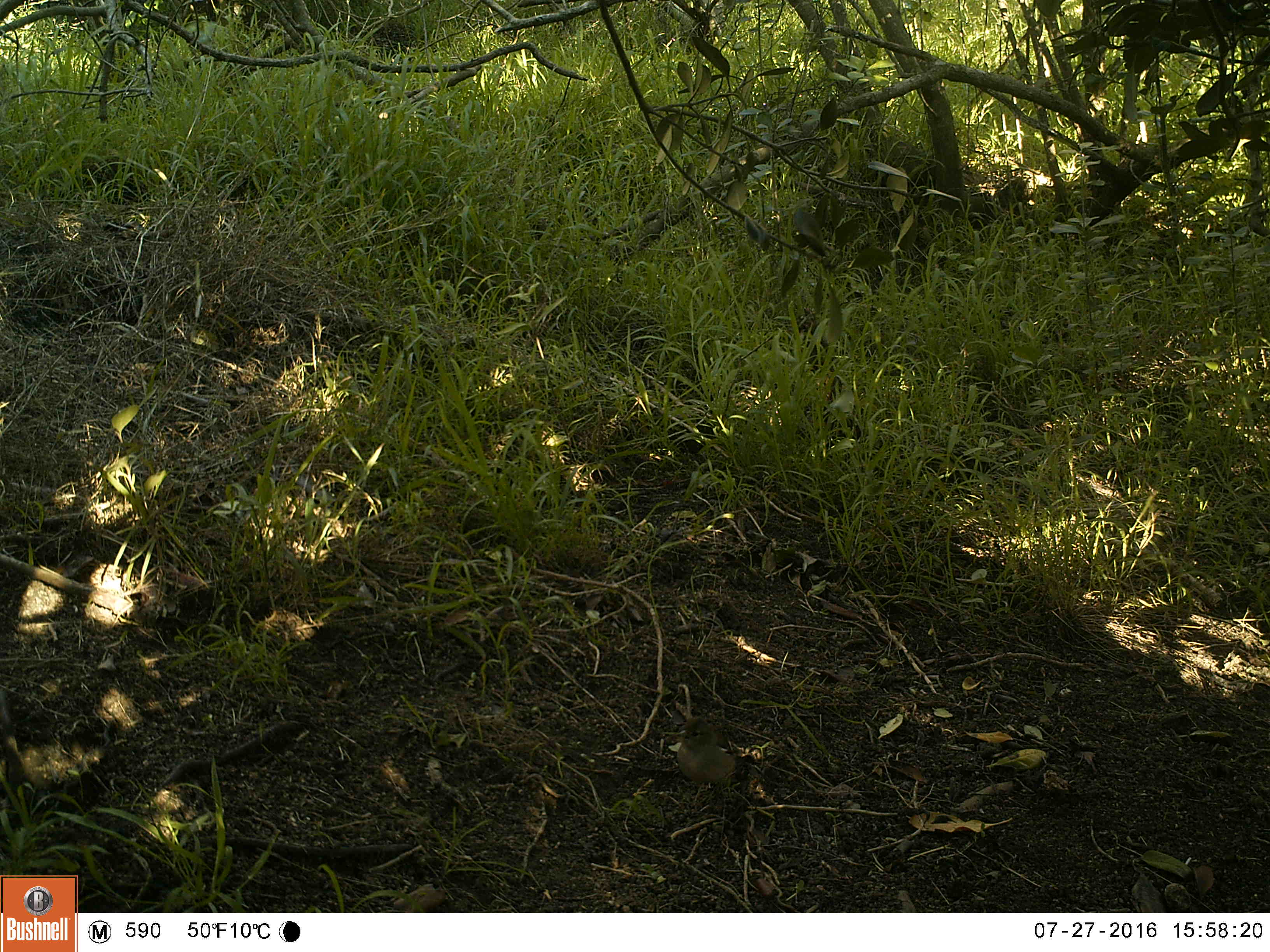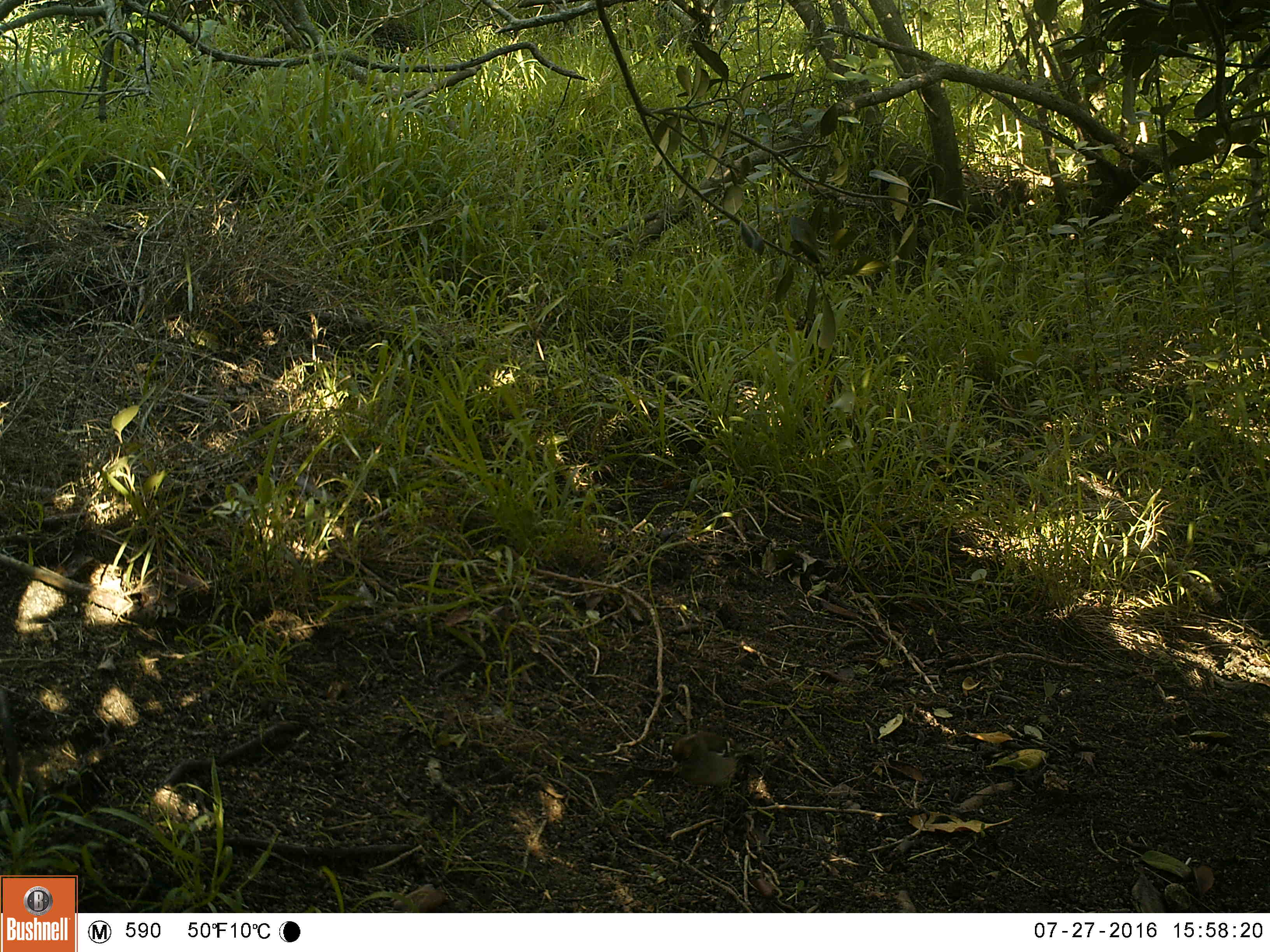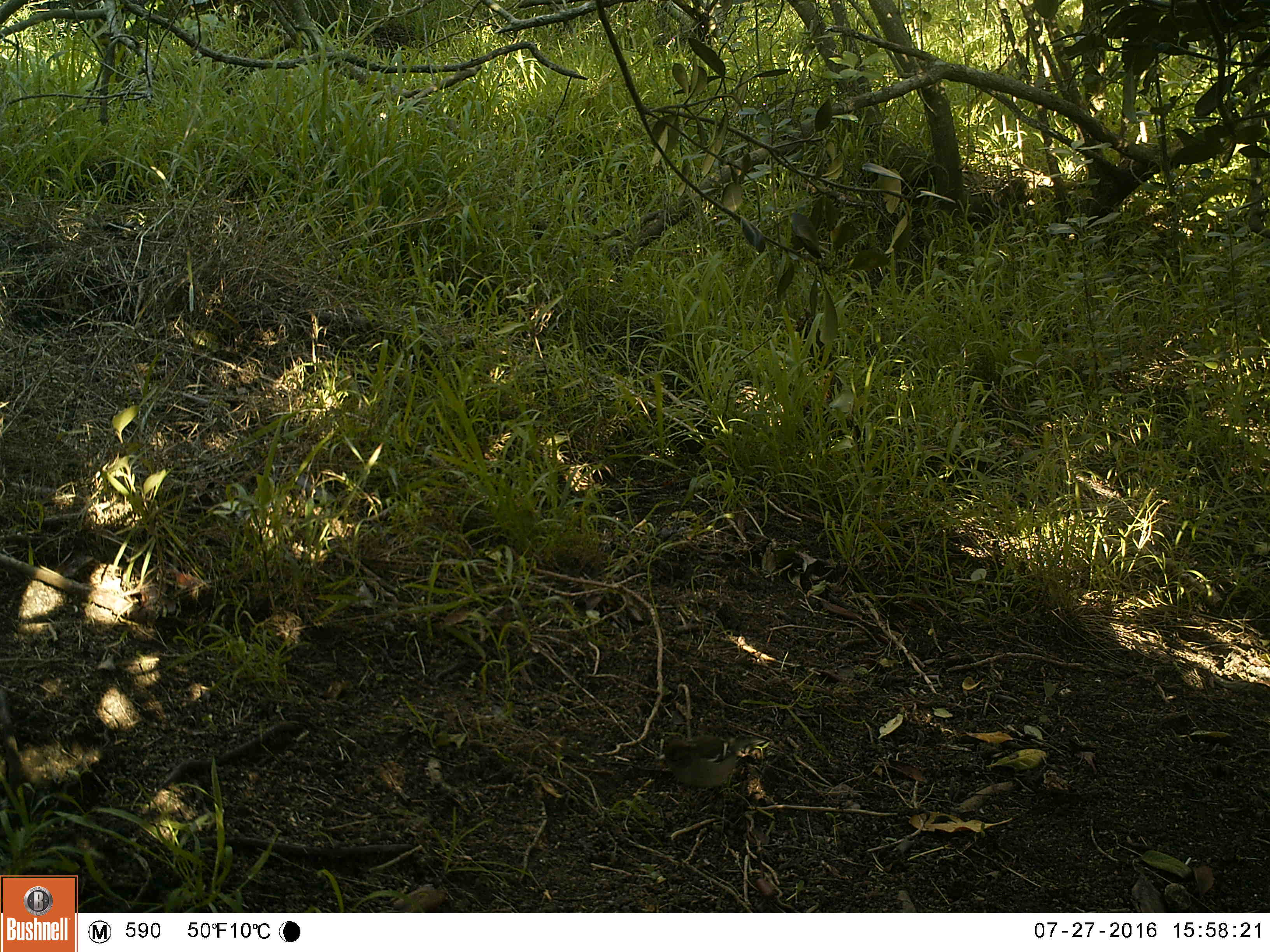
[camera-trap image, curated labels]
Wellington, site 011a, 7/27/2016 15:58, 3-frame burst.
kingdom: Animalia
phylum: Chordata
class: Aves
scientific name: Aves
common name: bird